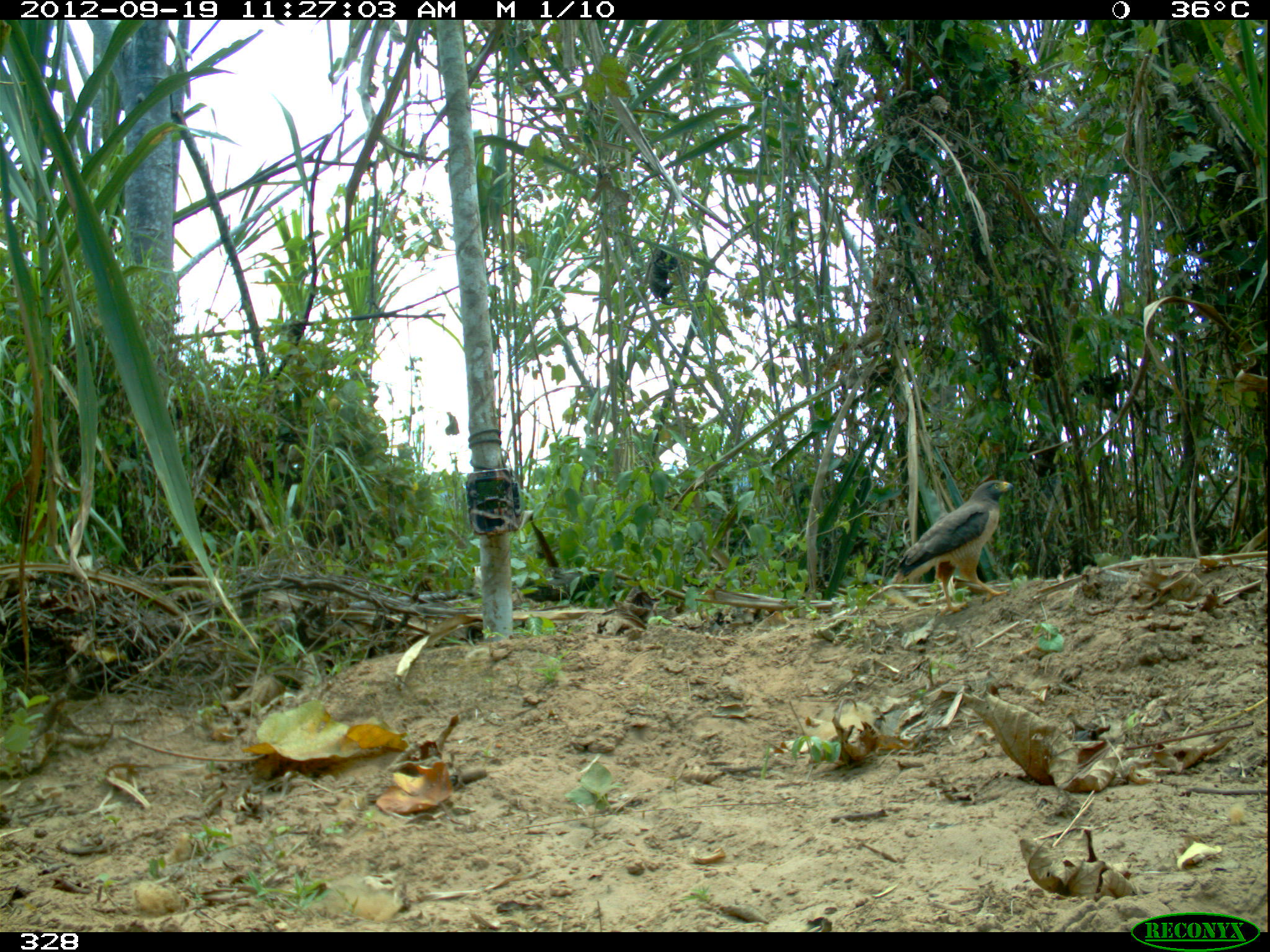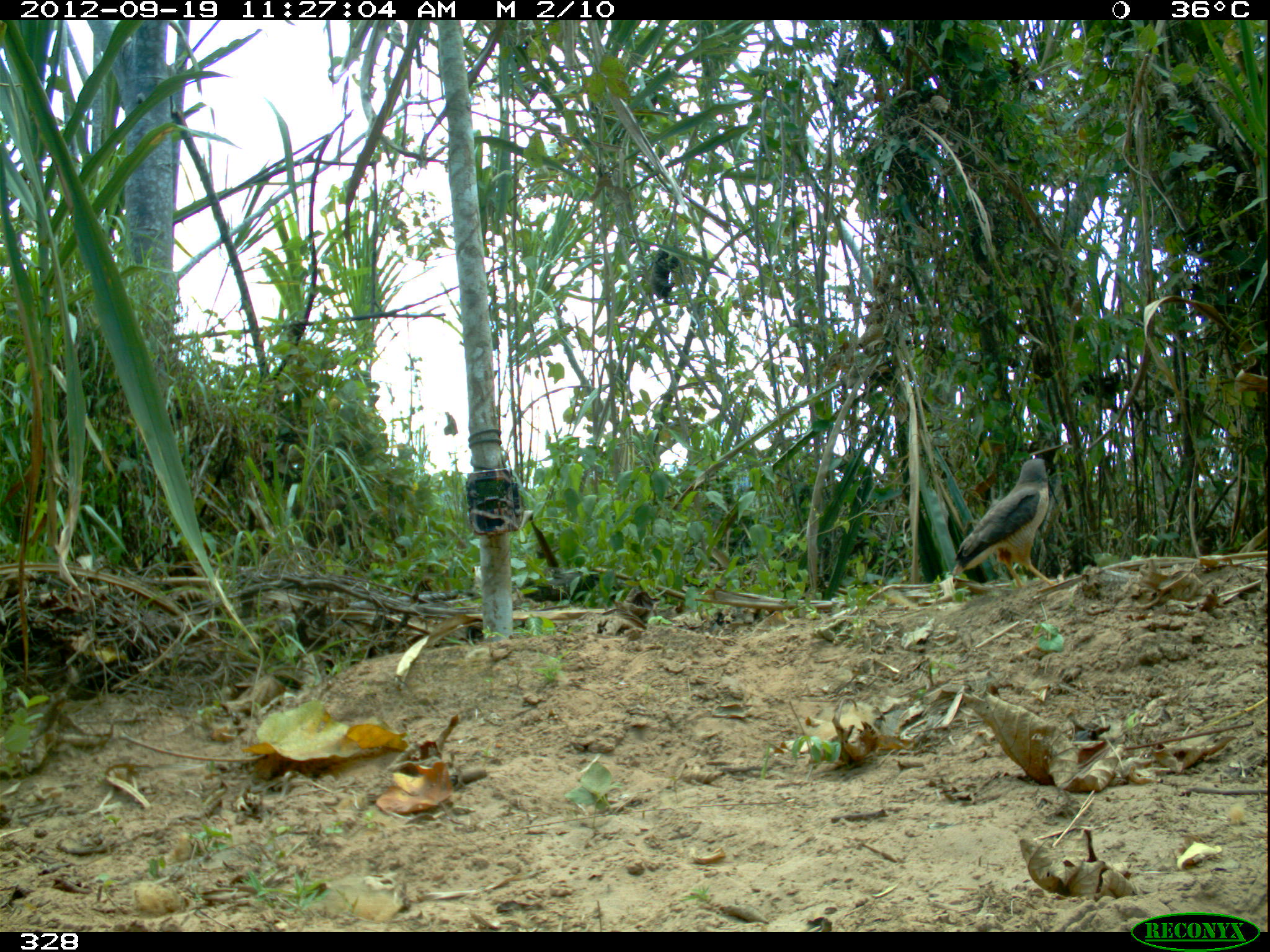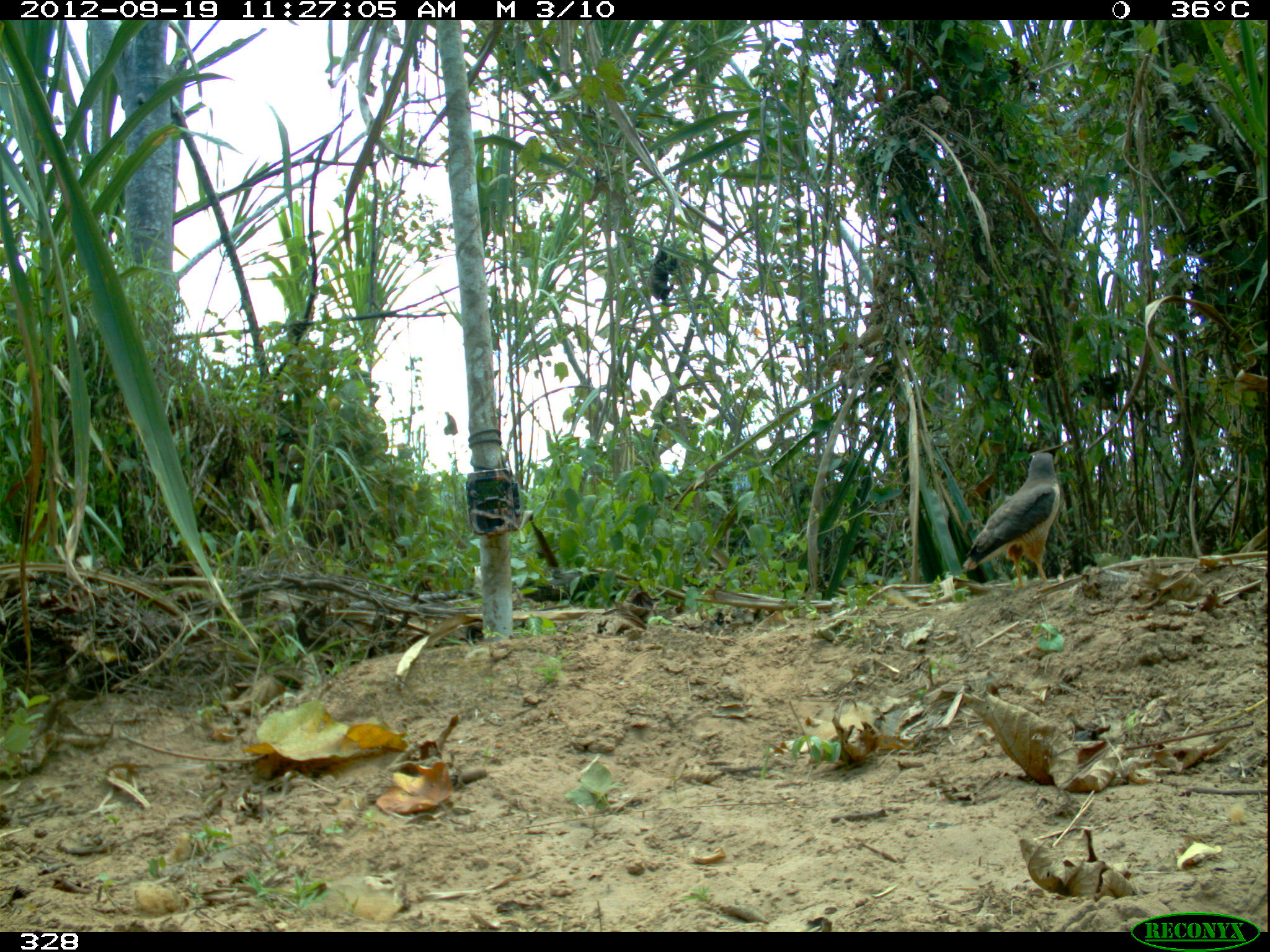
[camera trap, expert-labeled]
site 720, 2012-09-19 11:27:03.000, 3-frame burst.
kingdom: Animalia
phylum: Chordata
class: Aves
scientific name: Aves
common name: bird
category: unknown bird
Unknown bird (bird) (Aves).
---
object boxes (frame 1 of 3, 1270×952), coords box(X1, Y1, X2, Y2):
unknown bird: box(892, 479, 1014, 615)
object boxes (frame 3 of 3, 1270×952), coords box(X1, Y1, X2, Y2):
unknown bird: box(962, 450, 1059, 592)